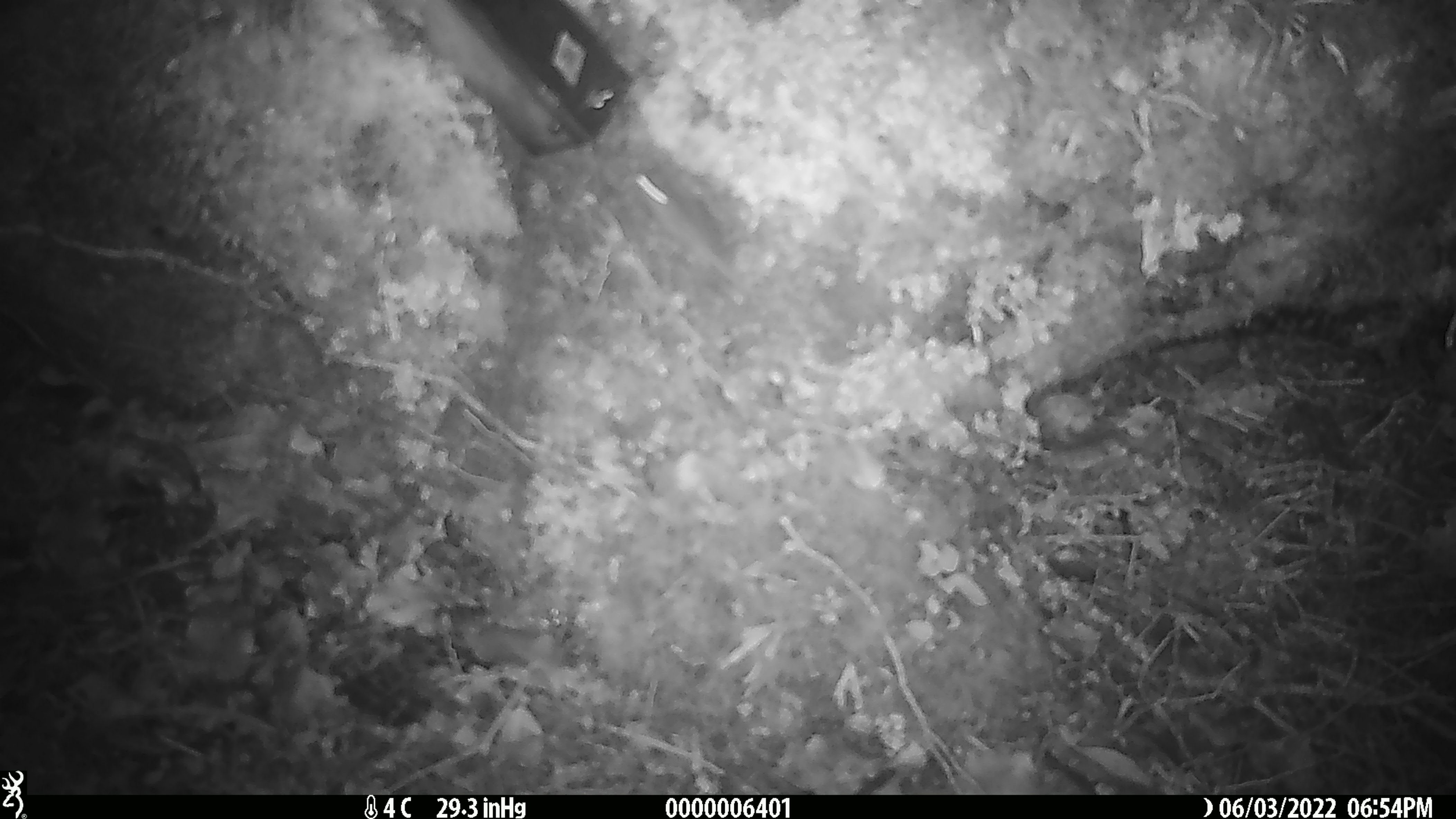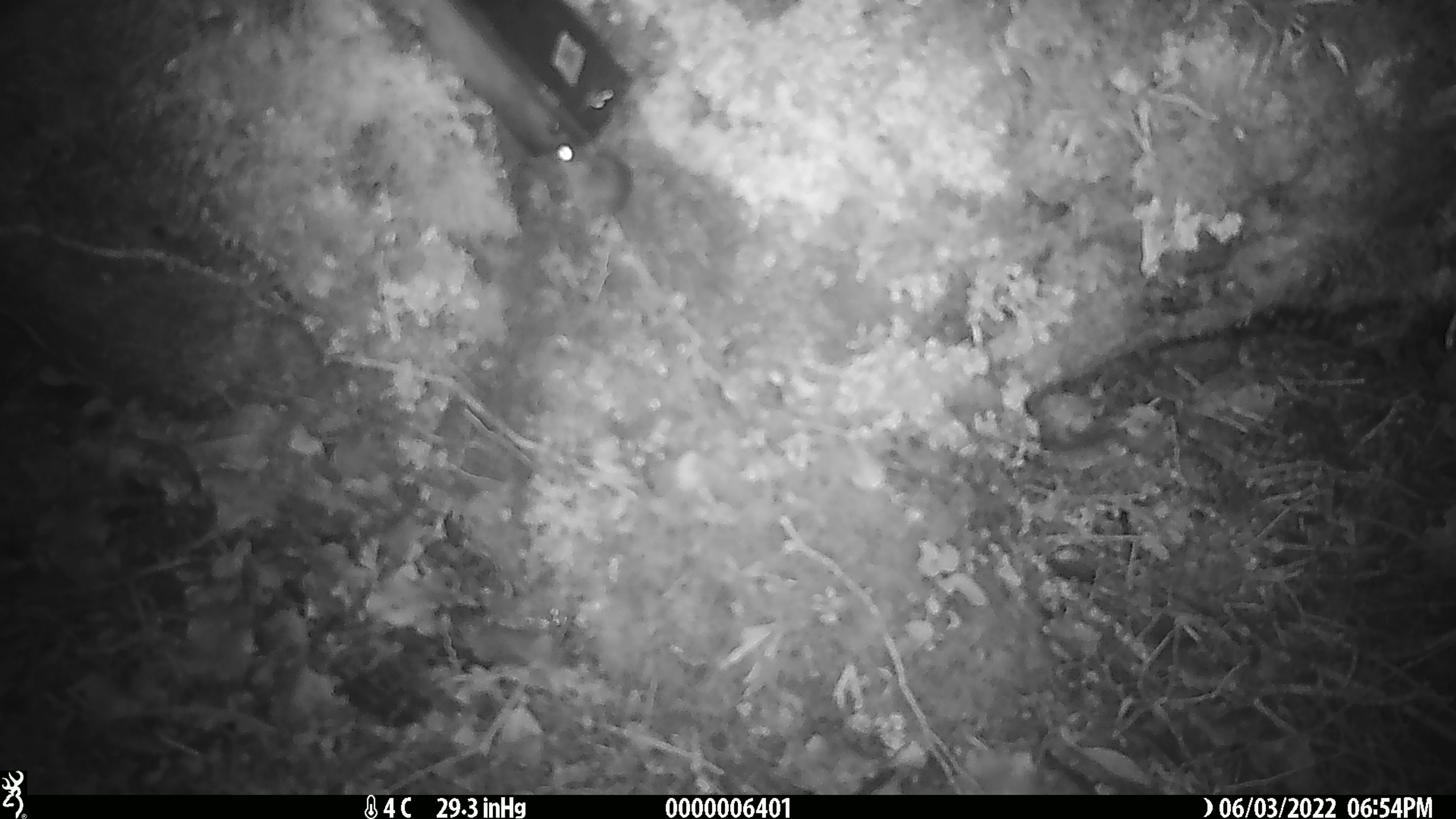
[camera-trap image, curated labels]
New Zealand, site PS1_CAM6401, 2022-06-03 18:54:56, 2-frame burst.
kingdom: Animalia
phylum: Chordata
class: Mammalia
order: Rodentia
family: Muridae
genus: Mus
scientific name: Mus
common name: mouse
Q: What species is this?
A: Mouse (Mus).